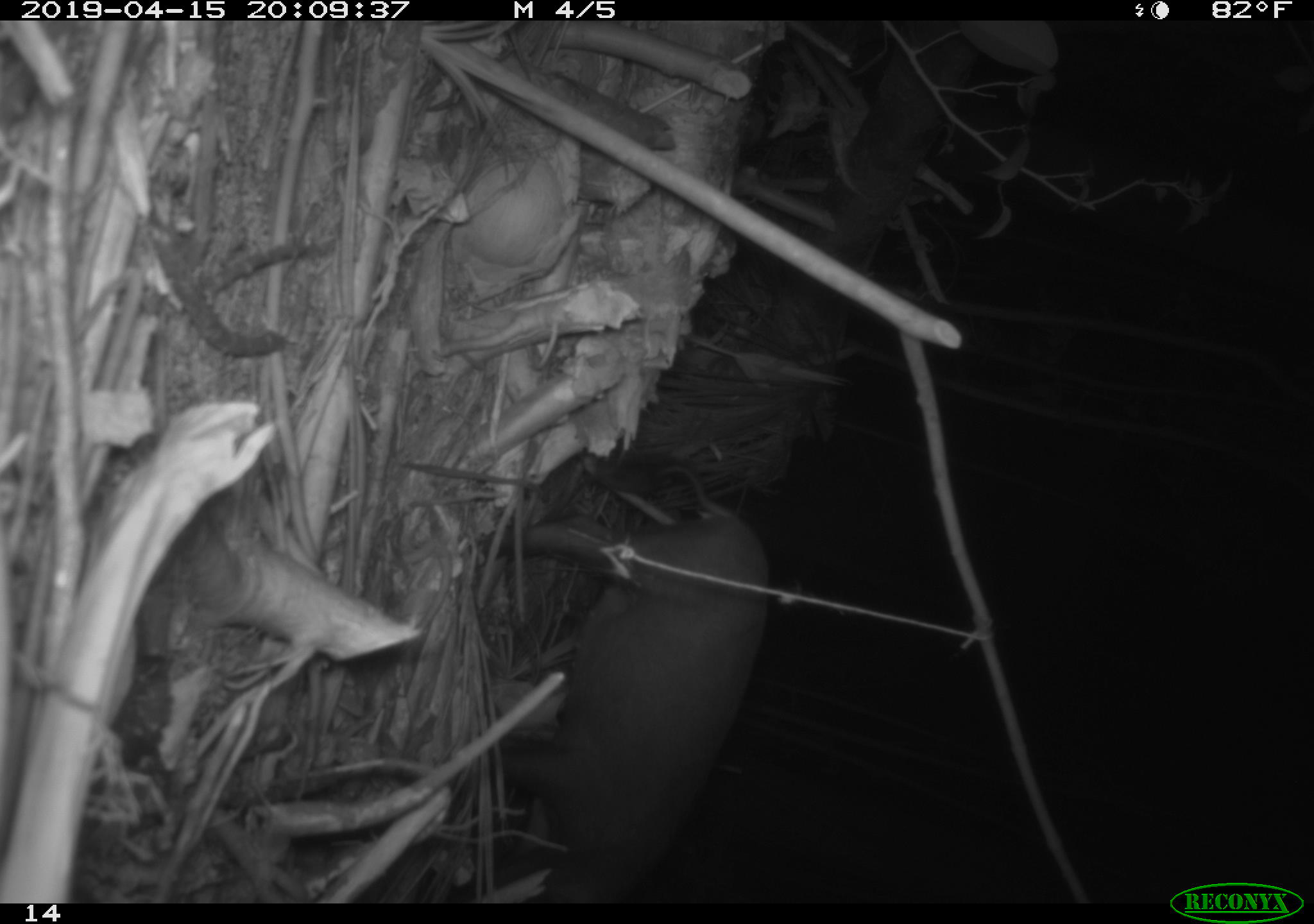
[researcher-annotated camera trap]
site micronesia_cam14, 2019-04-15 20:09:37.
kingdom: Animalia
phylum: Chordata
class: Mammalia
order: Artiodactyla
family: Suidae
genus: Sus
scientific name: Sus scrofa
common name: pig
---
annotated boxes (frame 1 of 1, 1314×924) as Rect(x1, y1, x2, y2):
pig: Rect(469, 435, 768, 914)